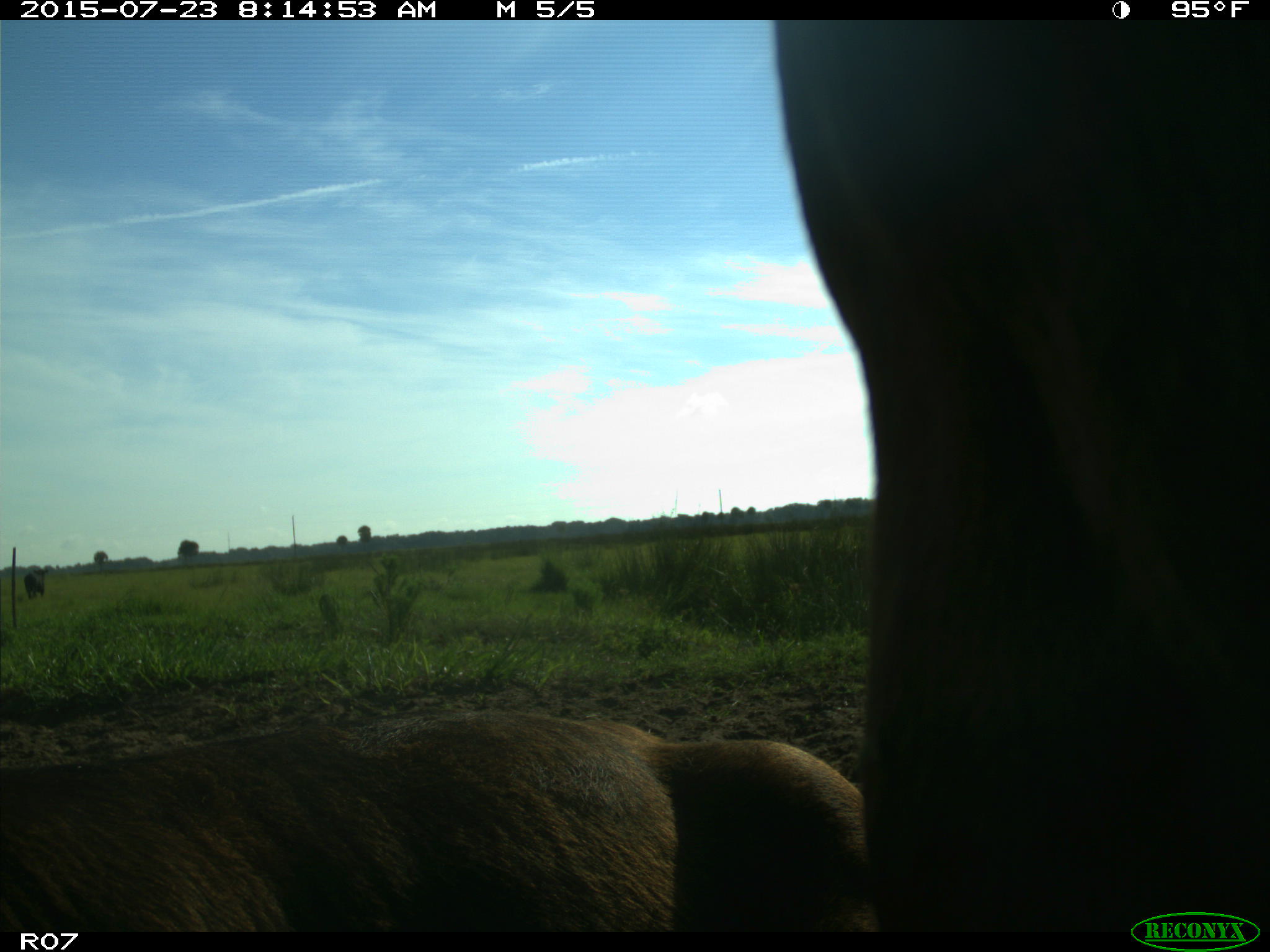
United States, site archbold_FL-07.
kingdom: Animalia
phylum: Chordata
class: Mammalia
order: Artiodactyla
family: Bovidae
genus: Bos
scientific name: Bos taurus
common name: domestic cow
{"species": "Bos taurus (domestic cow)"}